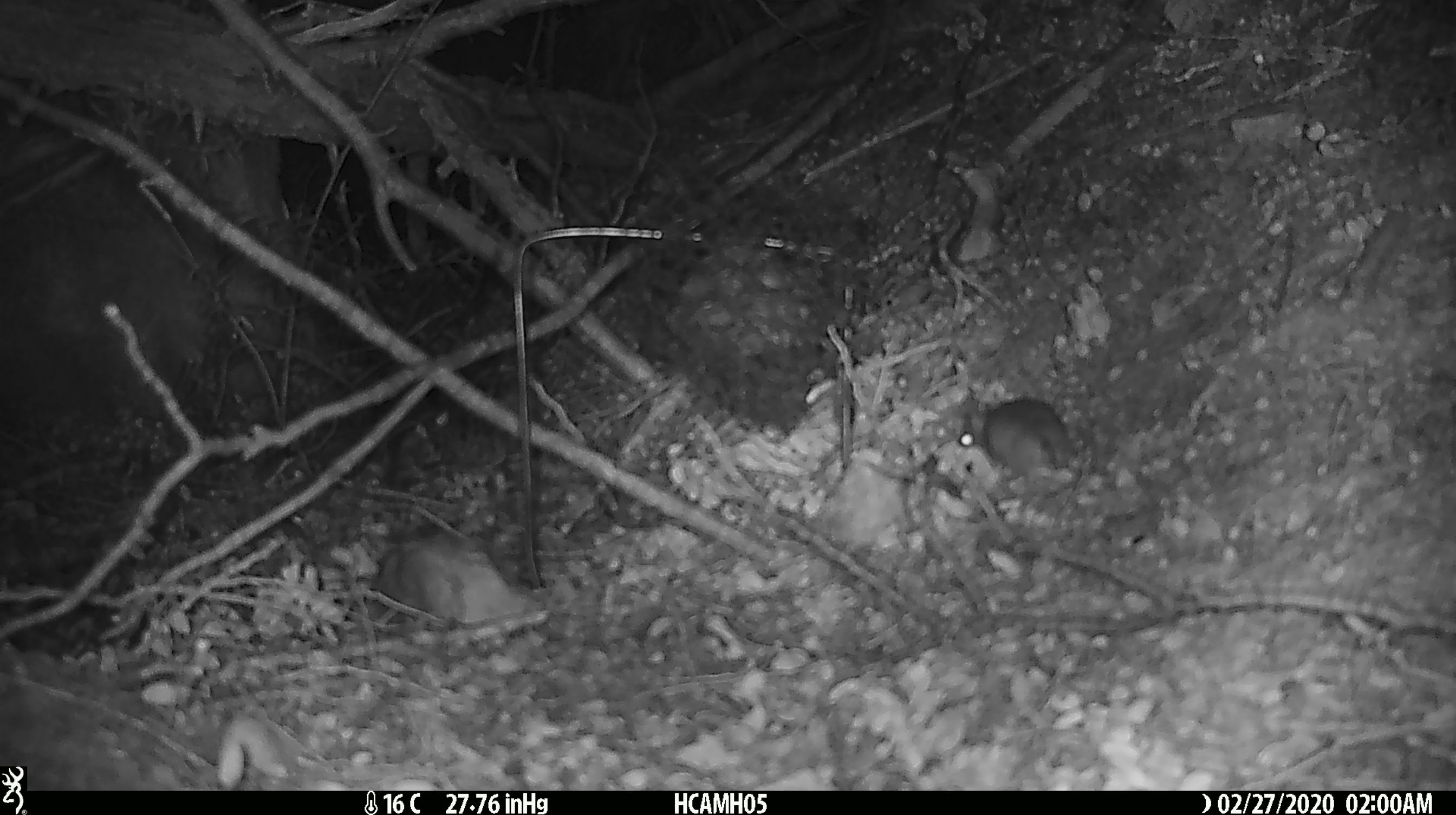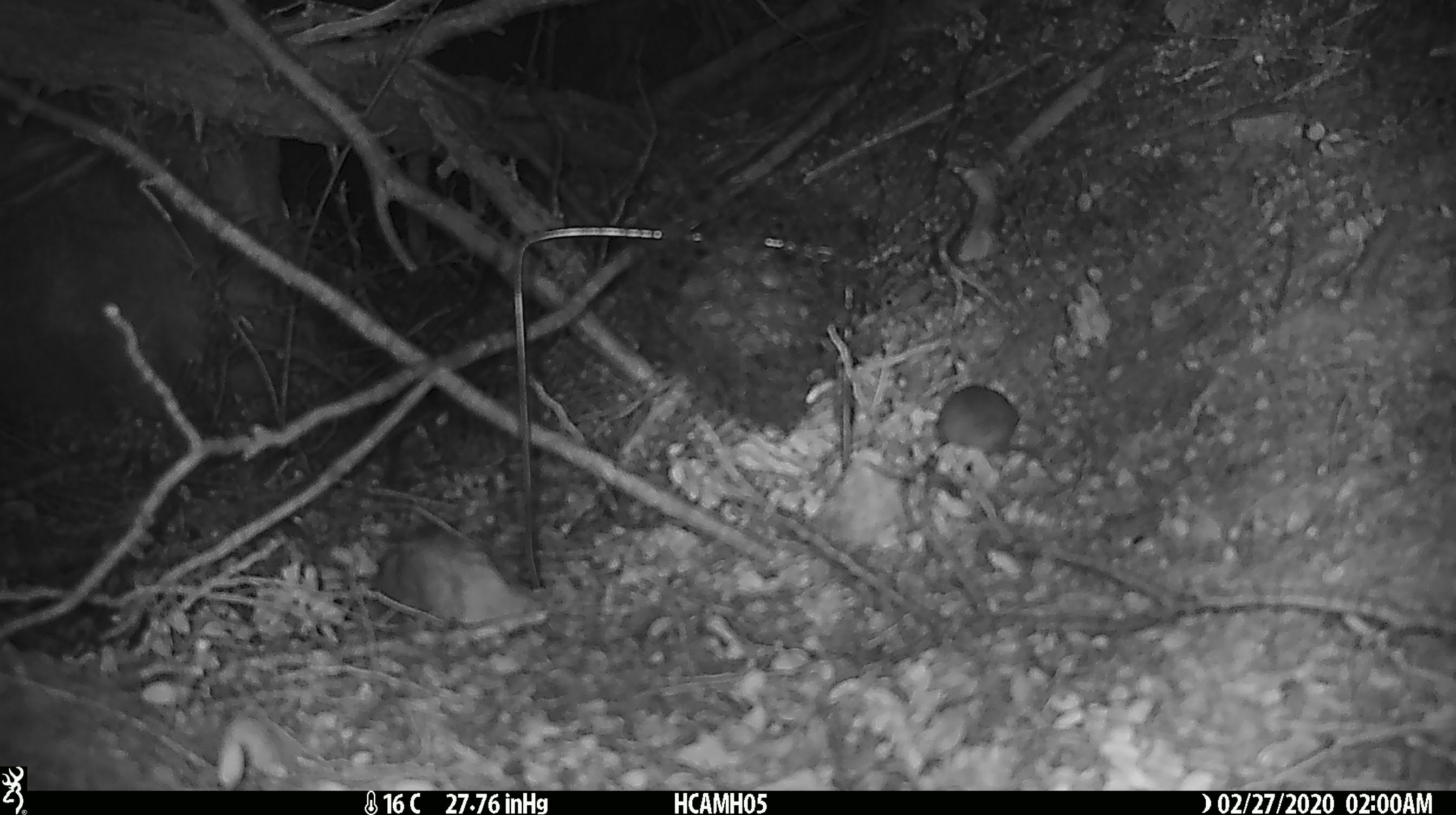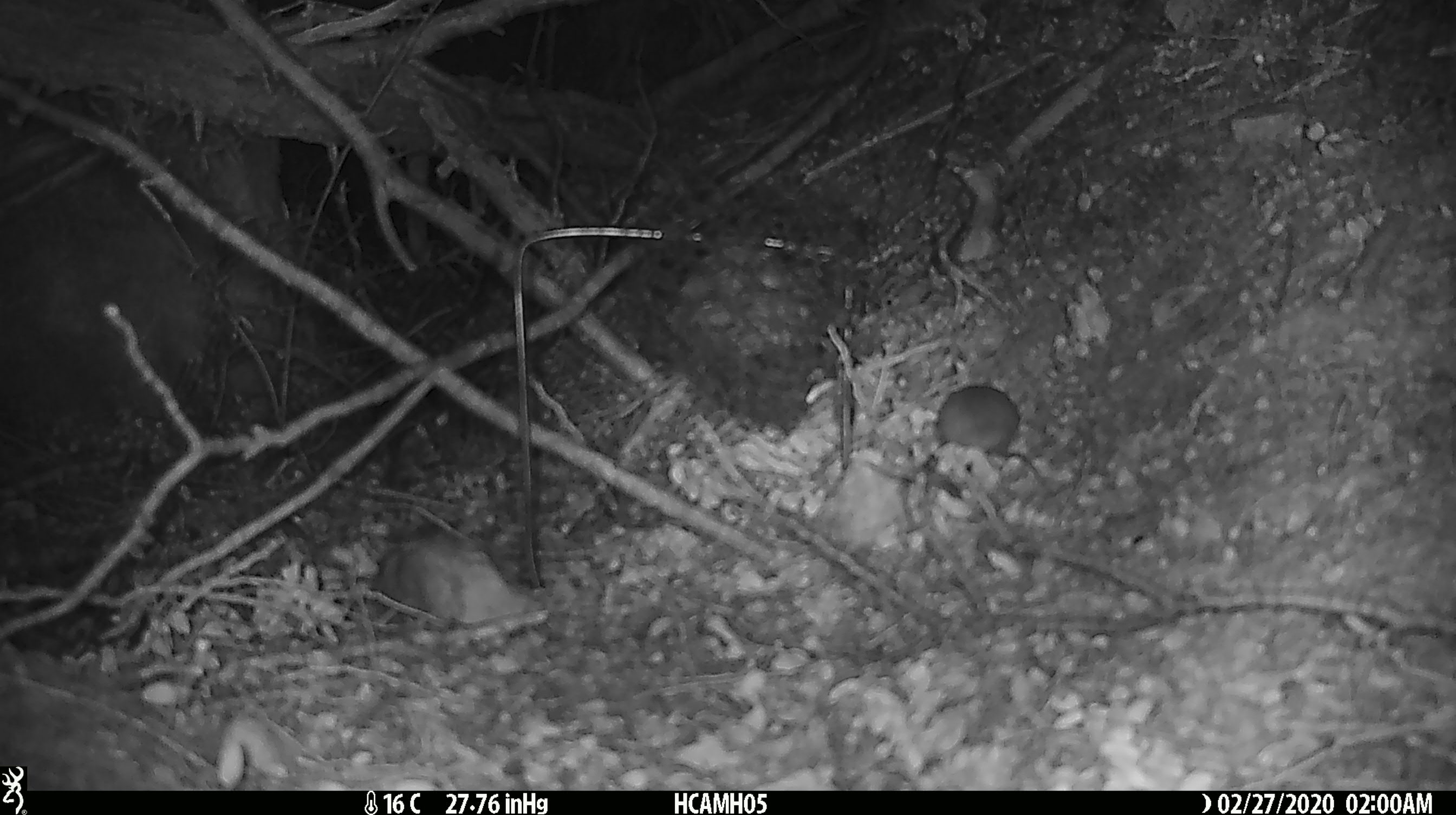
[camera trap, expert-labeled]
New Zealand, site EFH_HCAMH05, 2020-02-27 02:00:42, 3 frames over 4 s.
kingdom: Animalia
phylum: Chordata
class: Mammalia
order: Rodentia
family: Muridae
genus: Mus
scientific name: Mus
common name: mouse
Mouse (Mus).